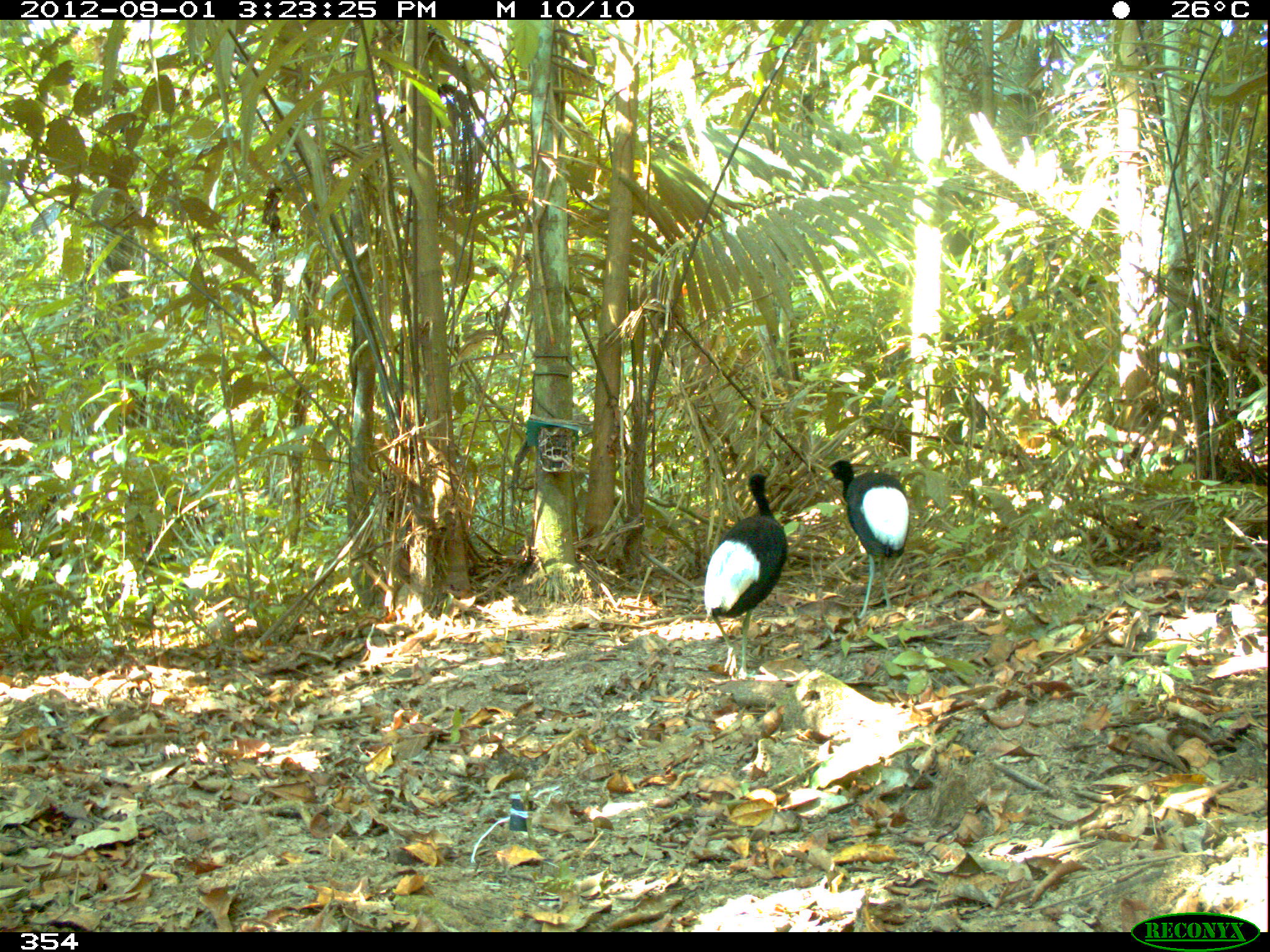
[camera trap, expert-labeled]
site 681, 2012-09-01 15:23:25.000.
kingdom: Animalia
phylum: Chordata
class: Aves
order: Gruiformes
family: Psophiidae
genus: Psophia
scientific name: Psophia leucoptera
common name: pale-winged trumpeter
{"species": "Psophia leucoptera (pale-winged trumpeter)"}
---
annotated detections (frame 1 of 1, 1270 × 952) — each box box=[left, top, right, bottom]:
psophia leucoptera: box=[703, 472, 788, 678]; box=[821, 458, 911, 618]